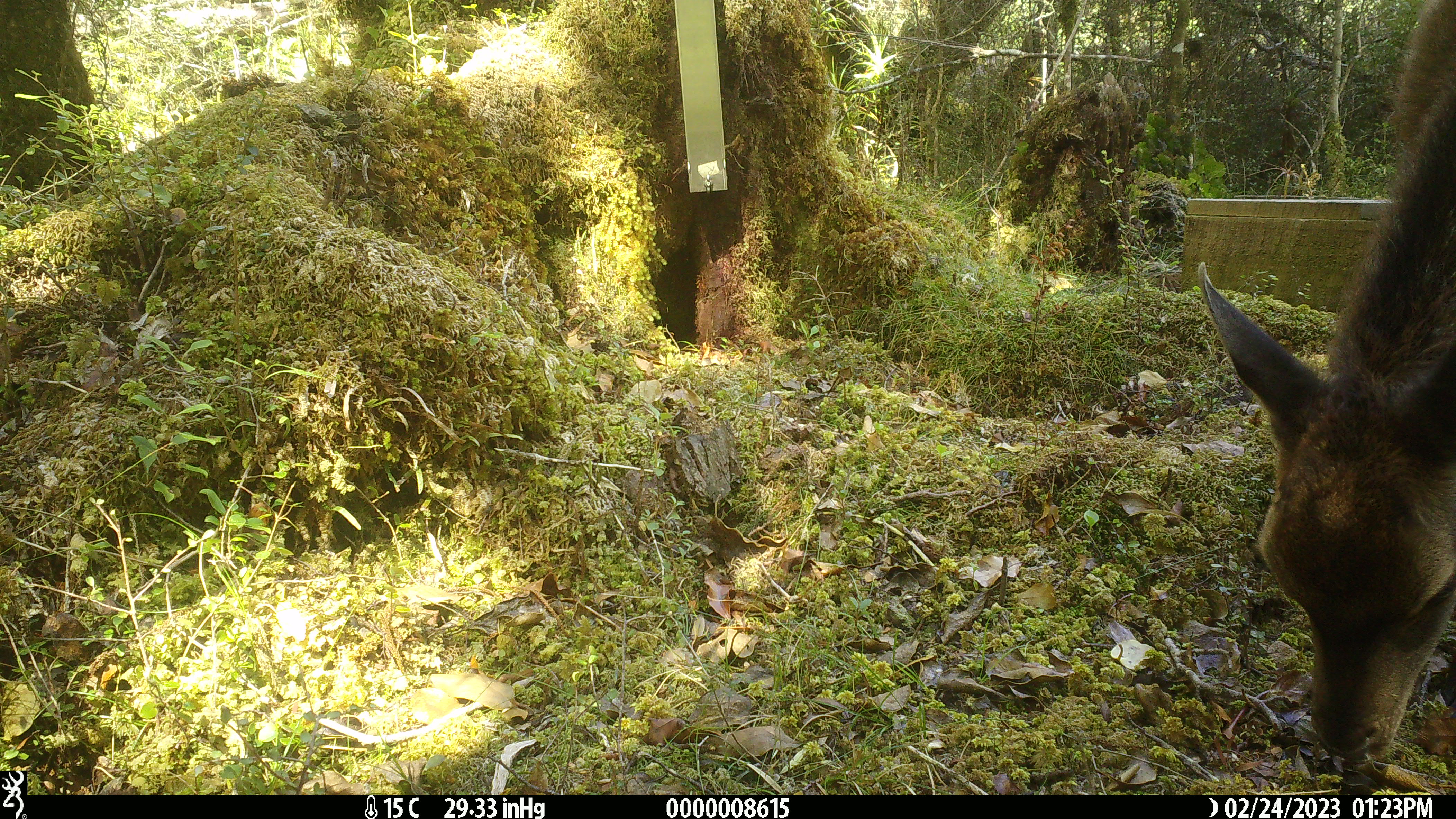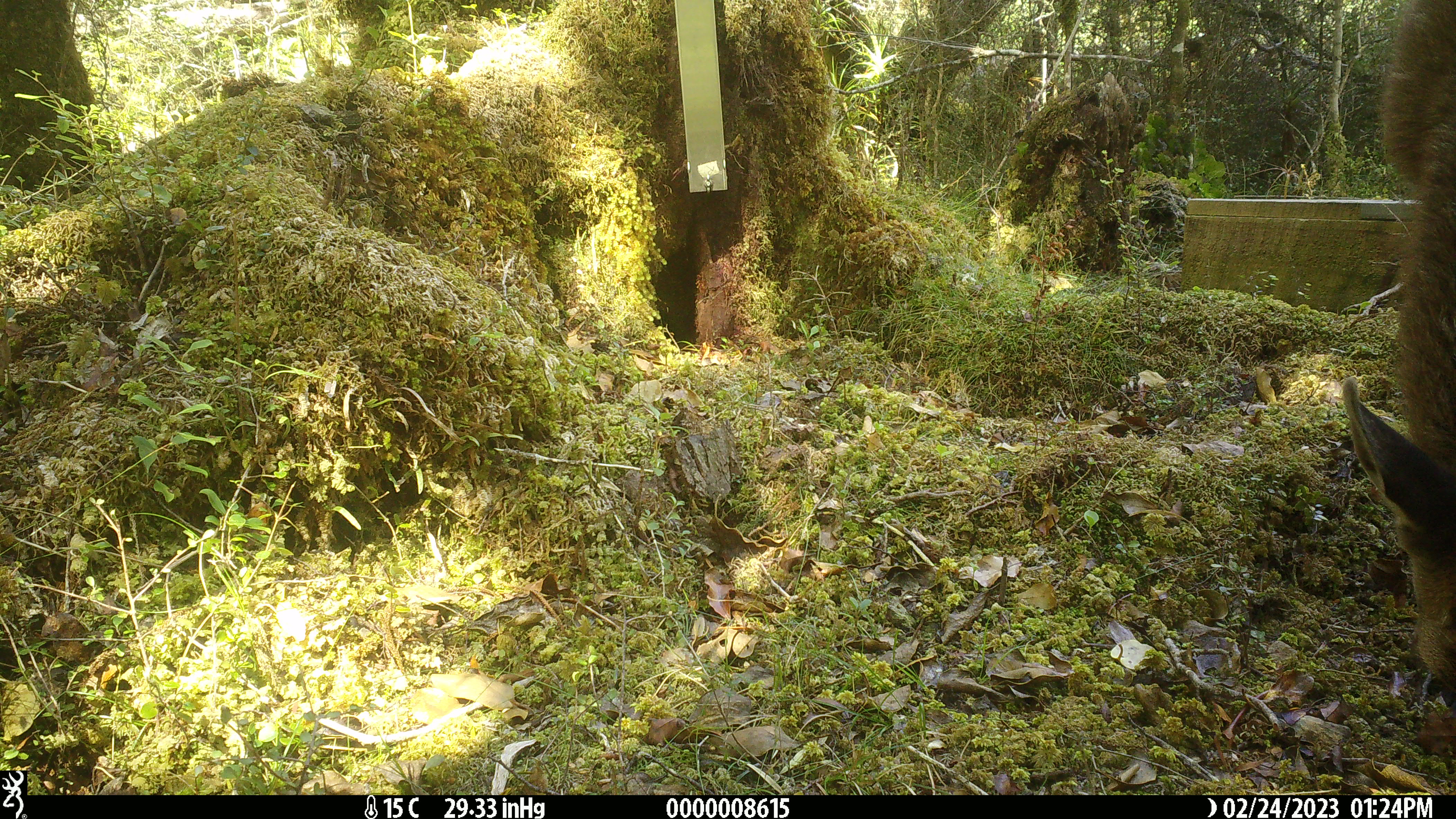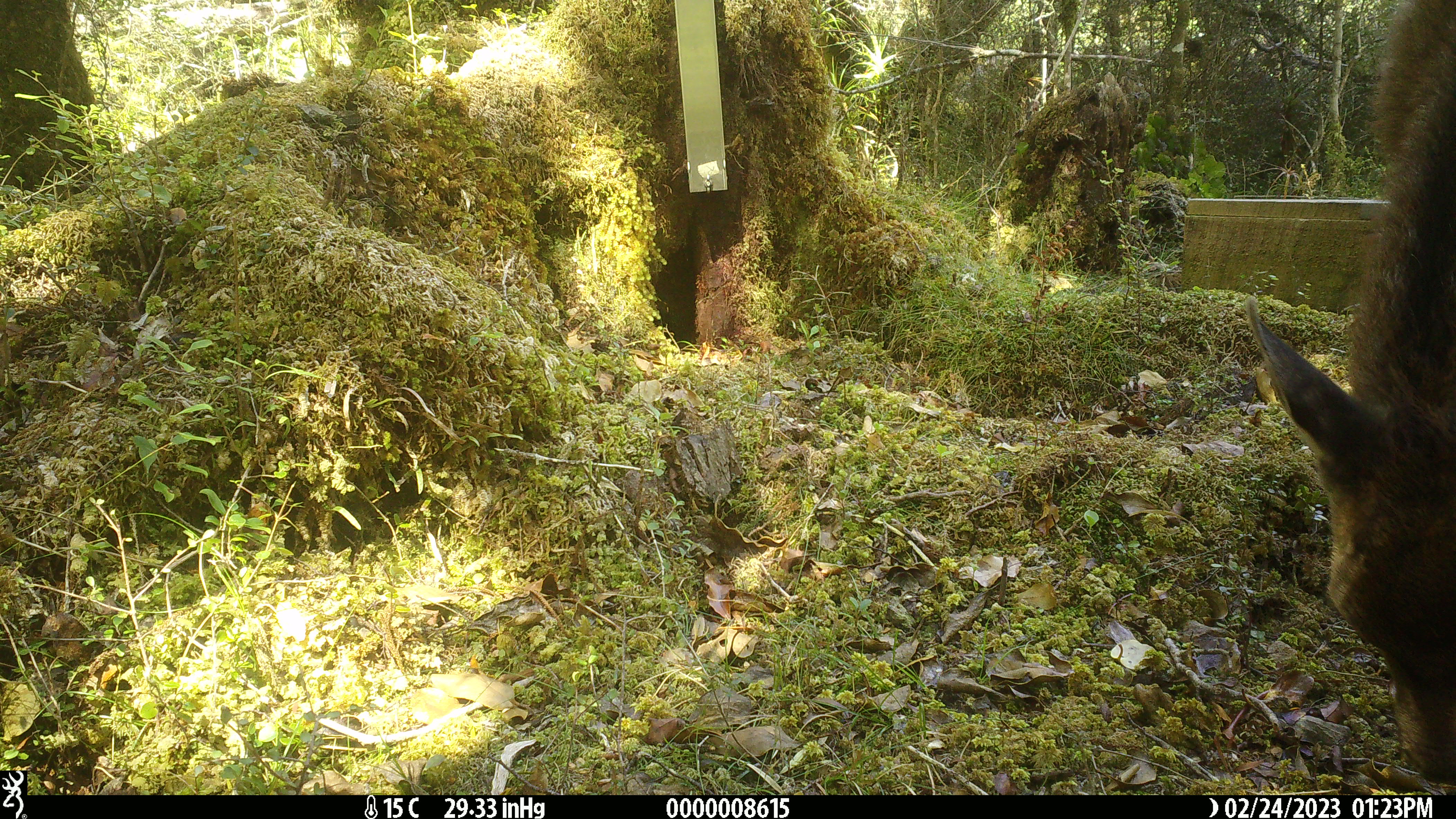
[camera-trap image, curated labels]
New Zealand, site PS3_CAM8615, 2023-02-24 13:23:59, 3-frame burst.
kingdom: Animalia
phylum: Chordata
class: Mammalia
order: Artiodactyla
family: Cervidae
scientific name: Cervidae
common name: deer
Deer (Cervidae).